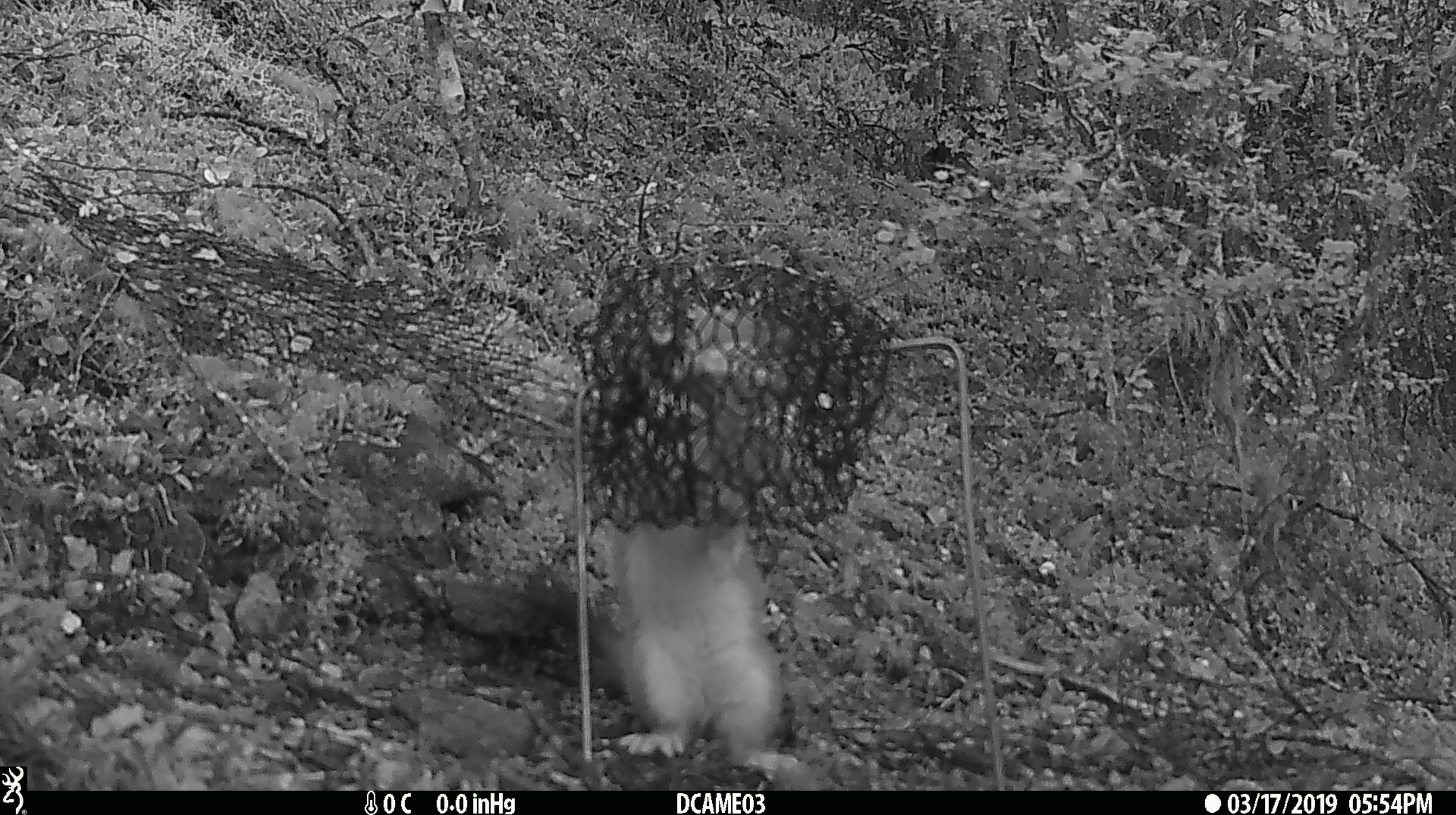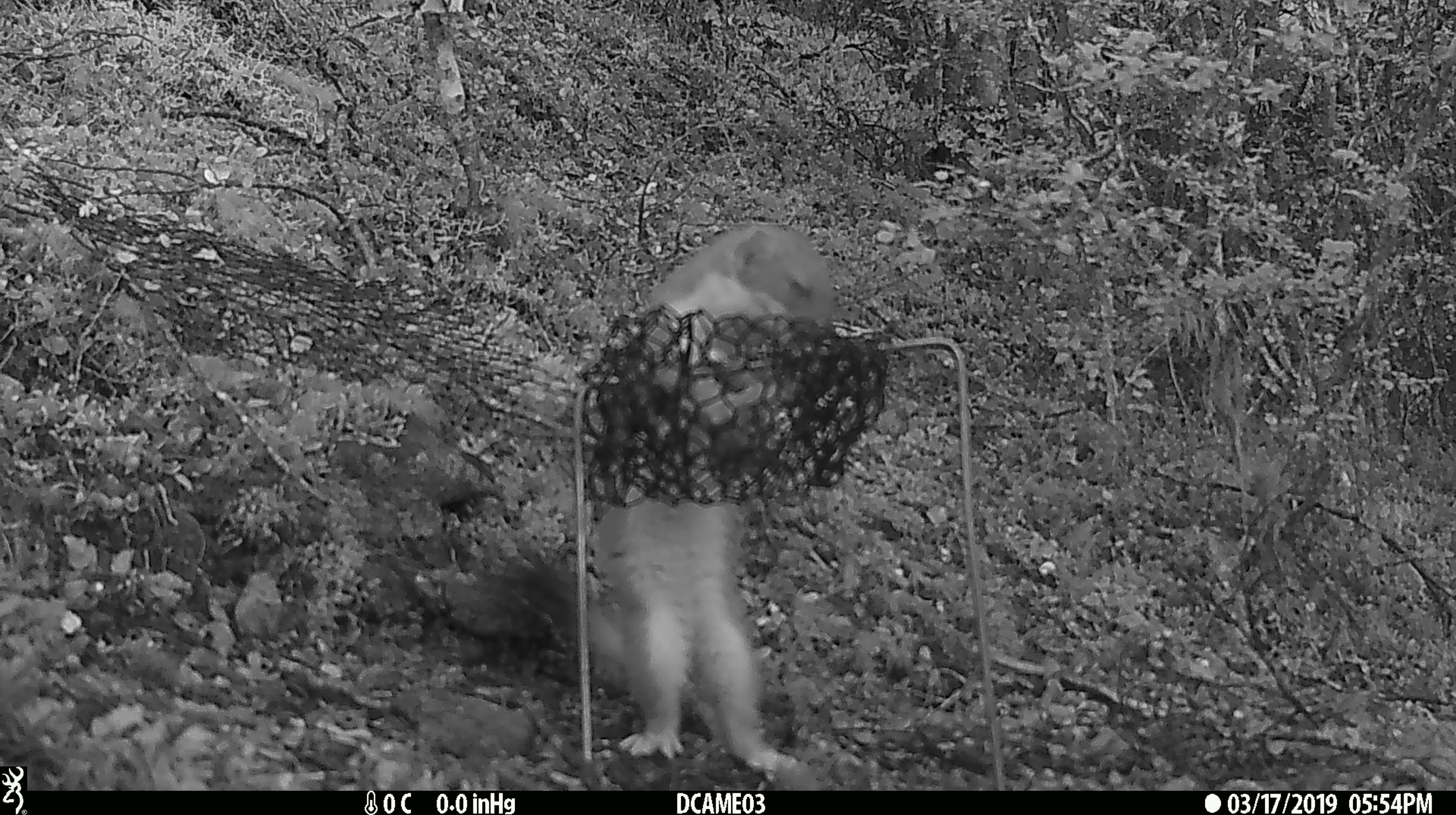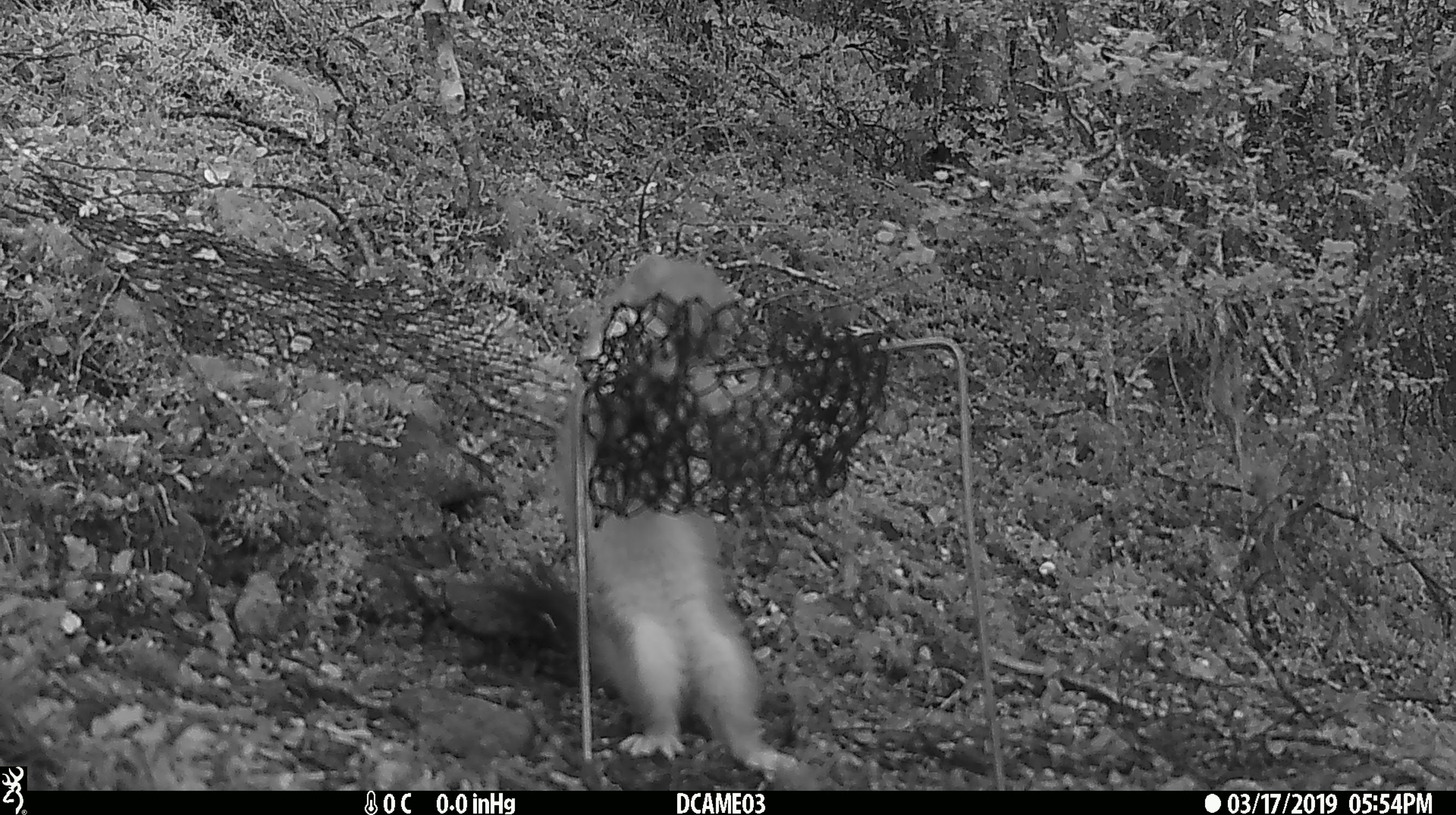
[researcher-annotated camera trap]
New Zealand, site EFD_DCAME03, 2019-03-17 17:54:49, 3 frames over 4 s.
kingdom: Animalia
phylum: Chordata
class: Mammalia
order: Carnivora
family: Mustelidae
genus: Mustela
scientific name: Mustela erminea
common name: stoat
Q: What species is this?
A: Stoat (Mustela erminea).